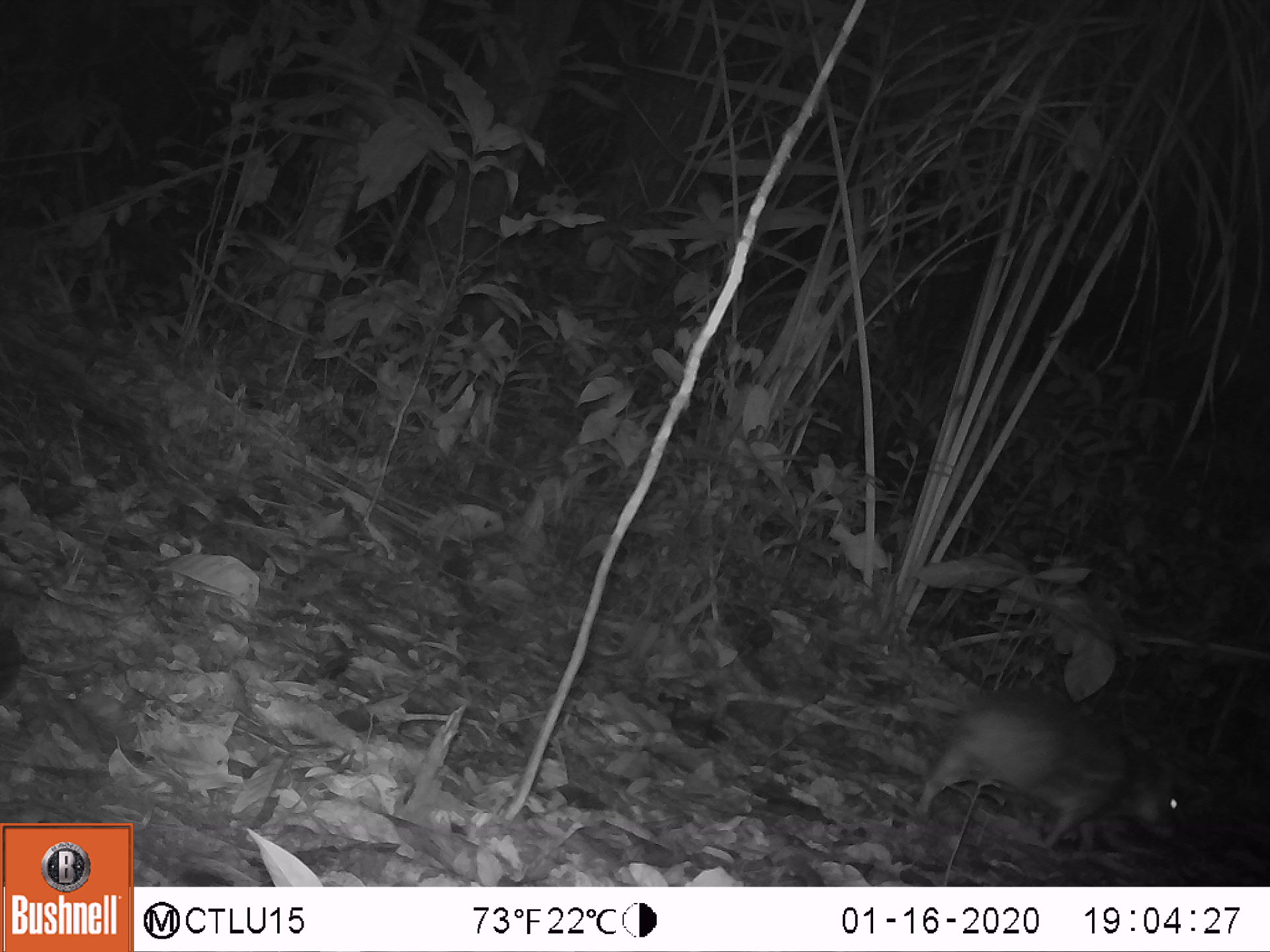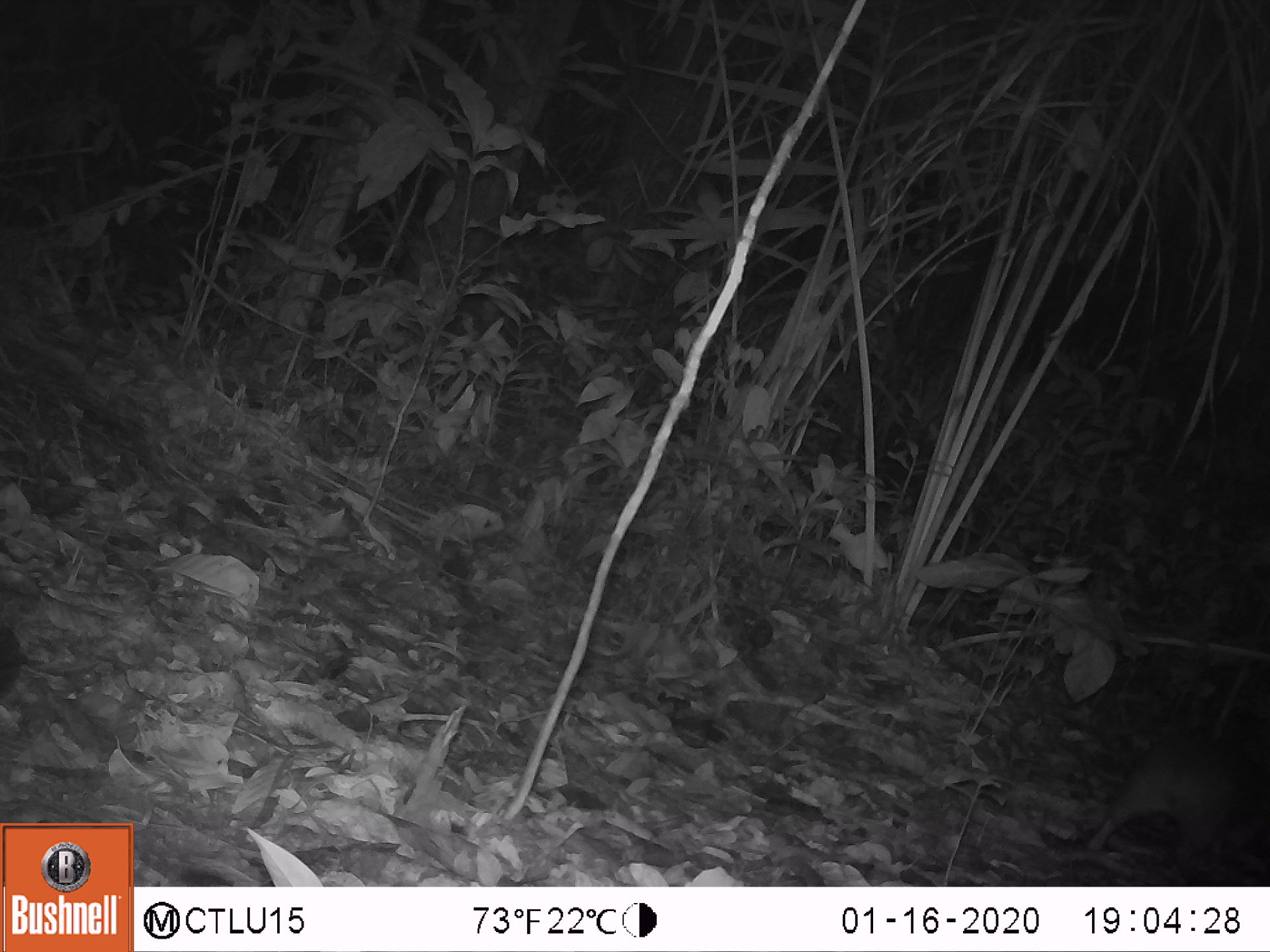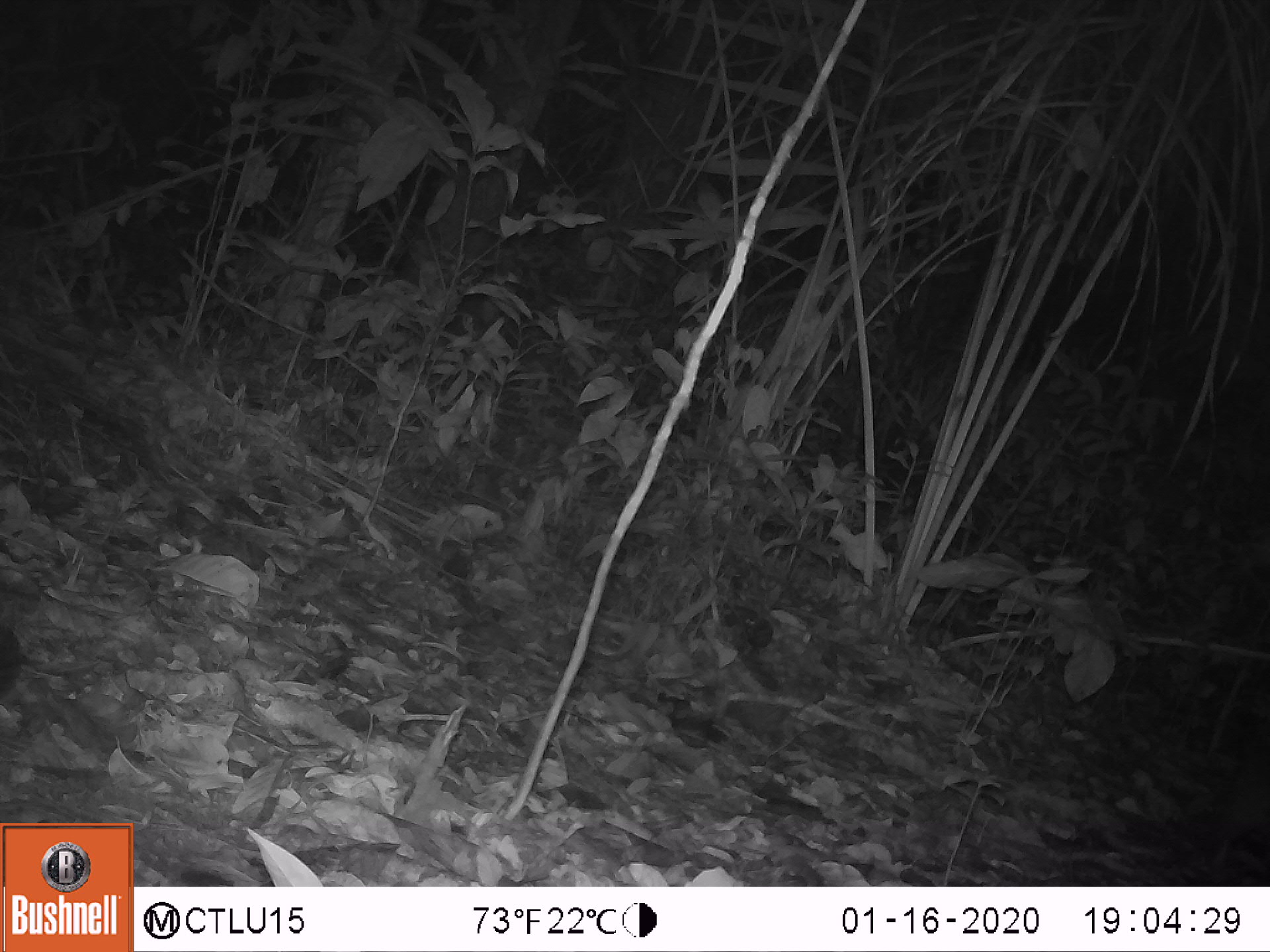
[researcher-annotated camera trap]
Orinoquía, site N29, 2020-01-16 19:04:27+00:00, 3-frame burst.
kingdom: Animalia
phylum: Chordata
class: Mammalia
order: Rodentia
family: Cuniculidae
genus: Cuniculus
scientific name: Cuniculus paca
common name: spotted paca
Spotted paca (Cuniculus paca).